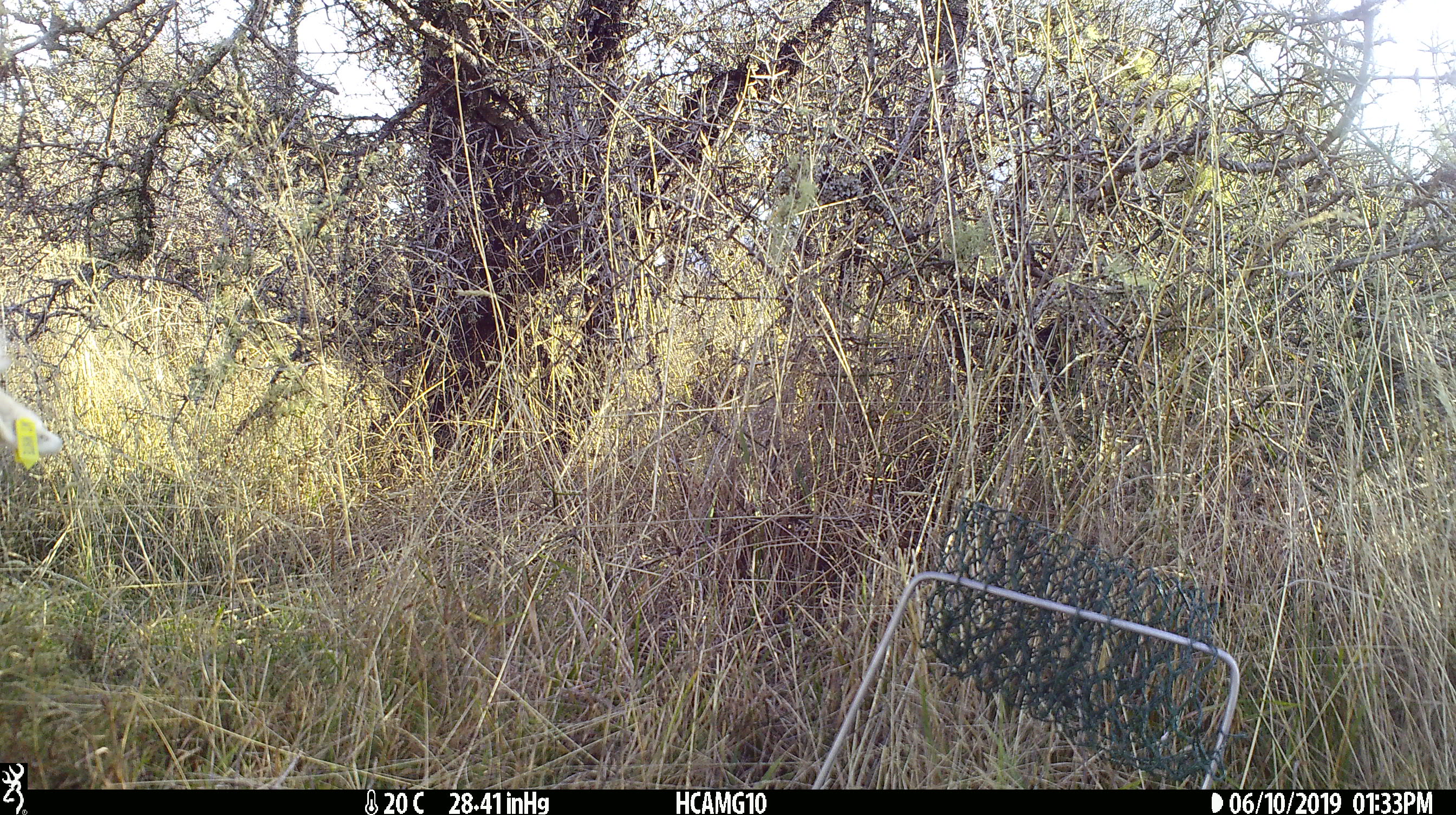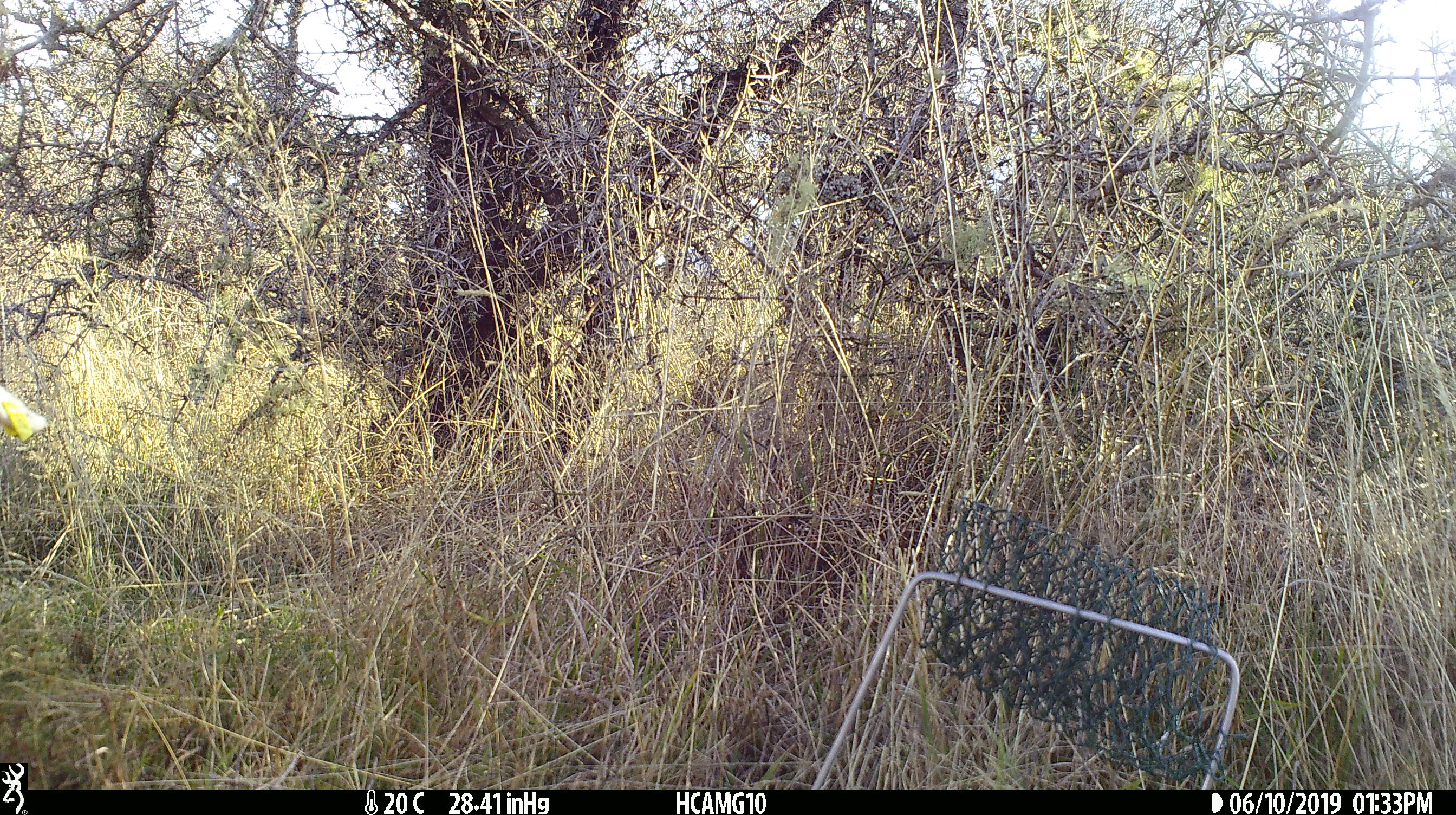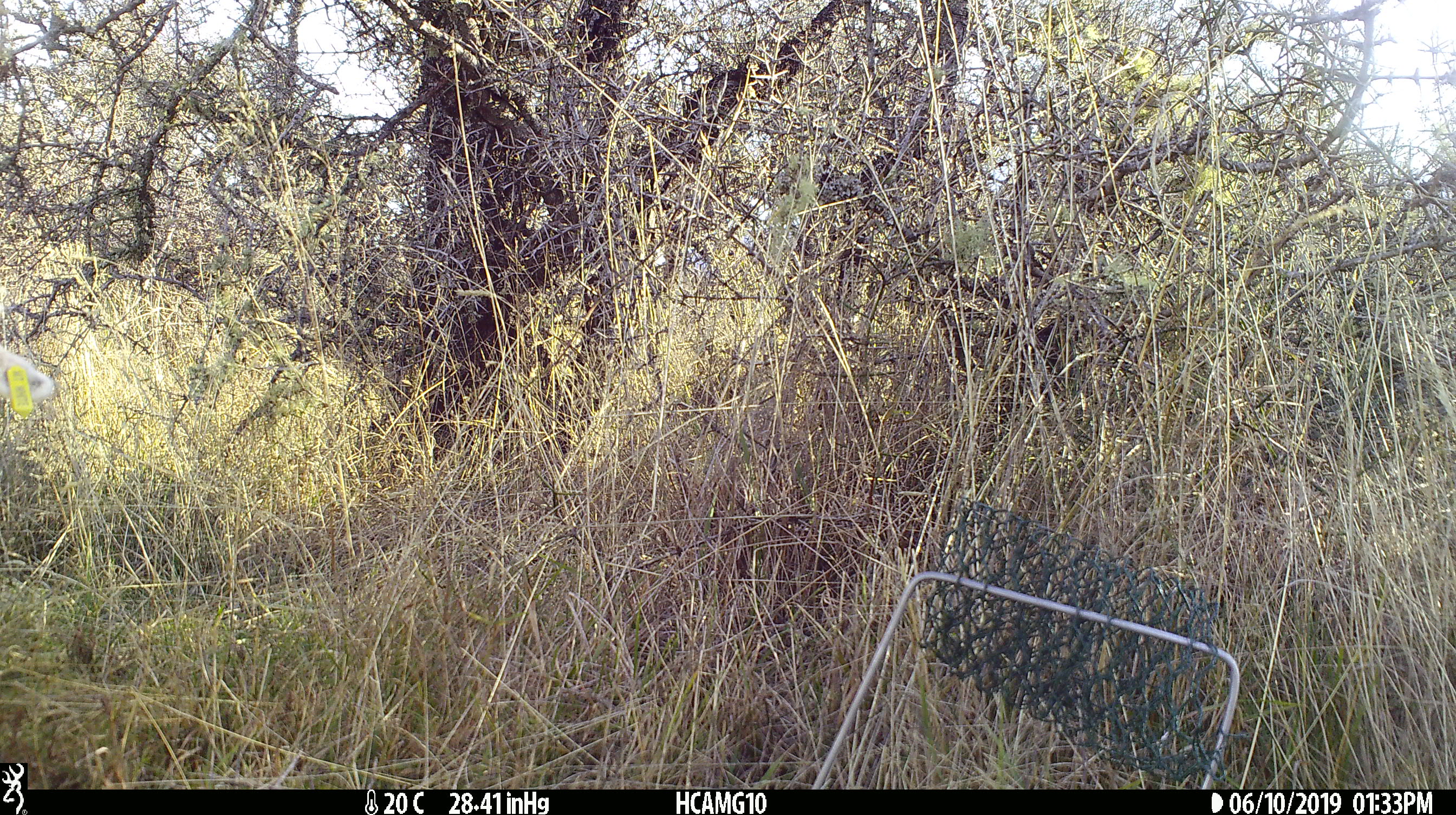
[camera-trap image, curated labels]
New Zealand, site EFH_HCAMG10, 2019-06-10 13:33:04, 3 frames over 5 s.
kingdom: Animalia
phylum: Chordata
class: Mammalia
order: Artiodactyla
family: Bovidae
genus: Ovis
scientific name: Ovis aries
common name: domestic sheep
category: sheep